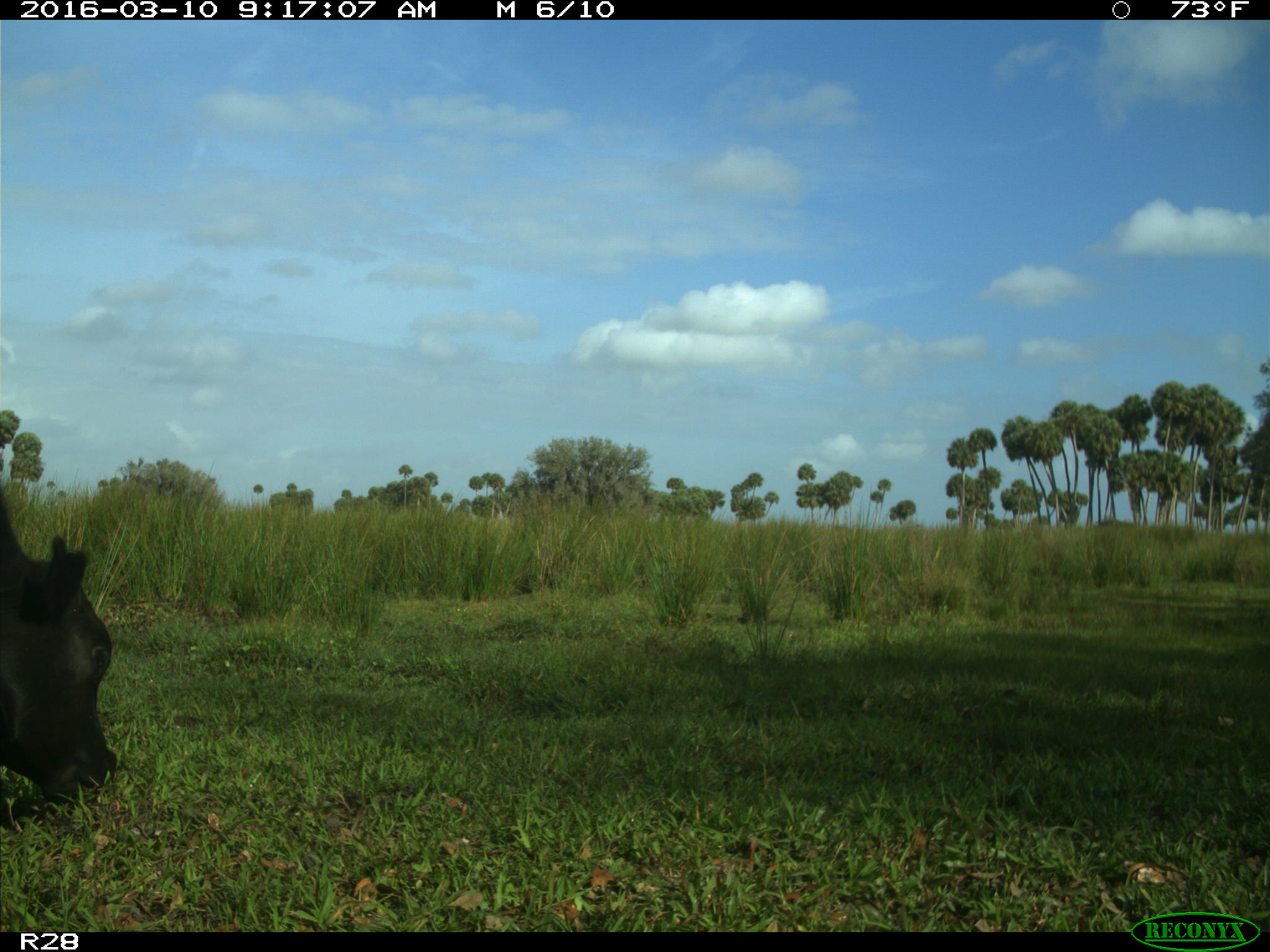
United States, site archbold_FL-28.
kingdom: Animalia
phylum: Chordata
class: Mammalia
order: Artiodactyla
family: Bovidae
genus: Bos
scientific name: Bos taurus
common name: domestic cow